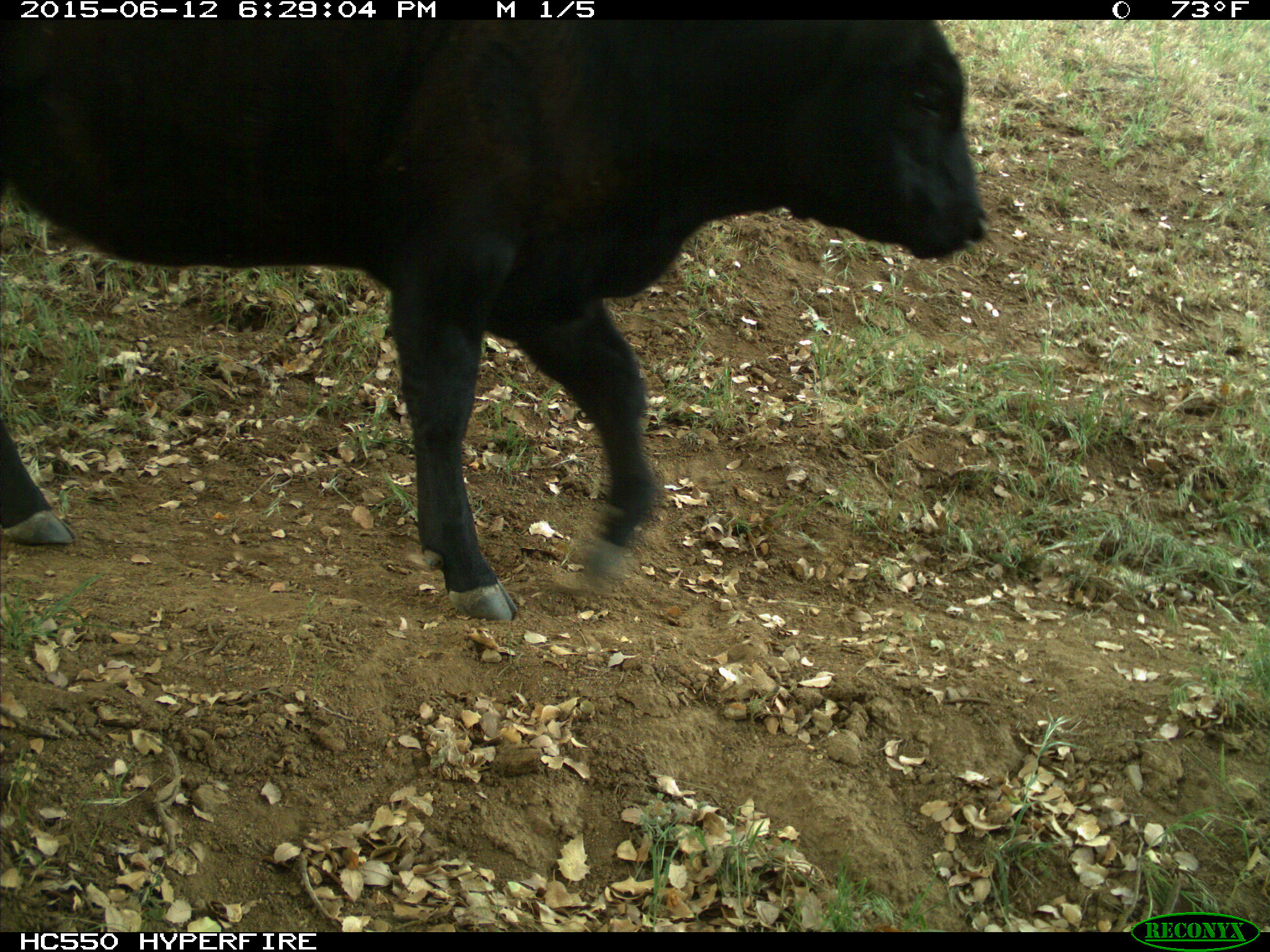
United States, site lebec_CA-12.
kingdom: Animalia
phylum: Chordata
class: Mammalia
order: Artiodactyla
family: Bovidae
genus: Bos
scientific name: Bos taurus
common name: domestic cow